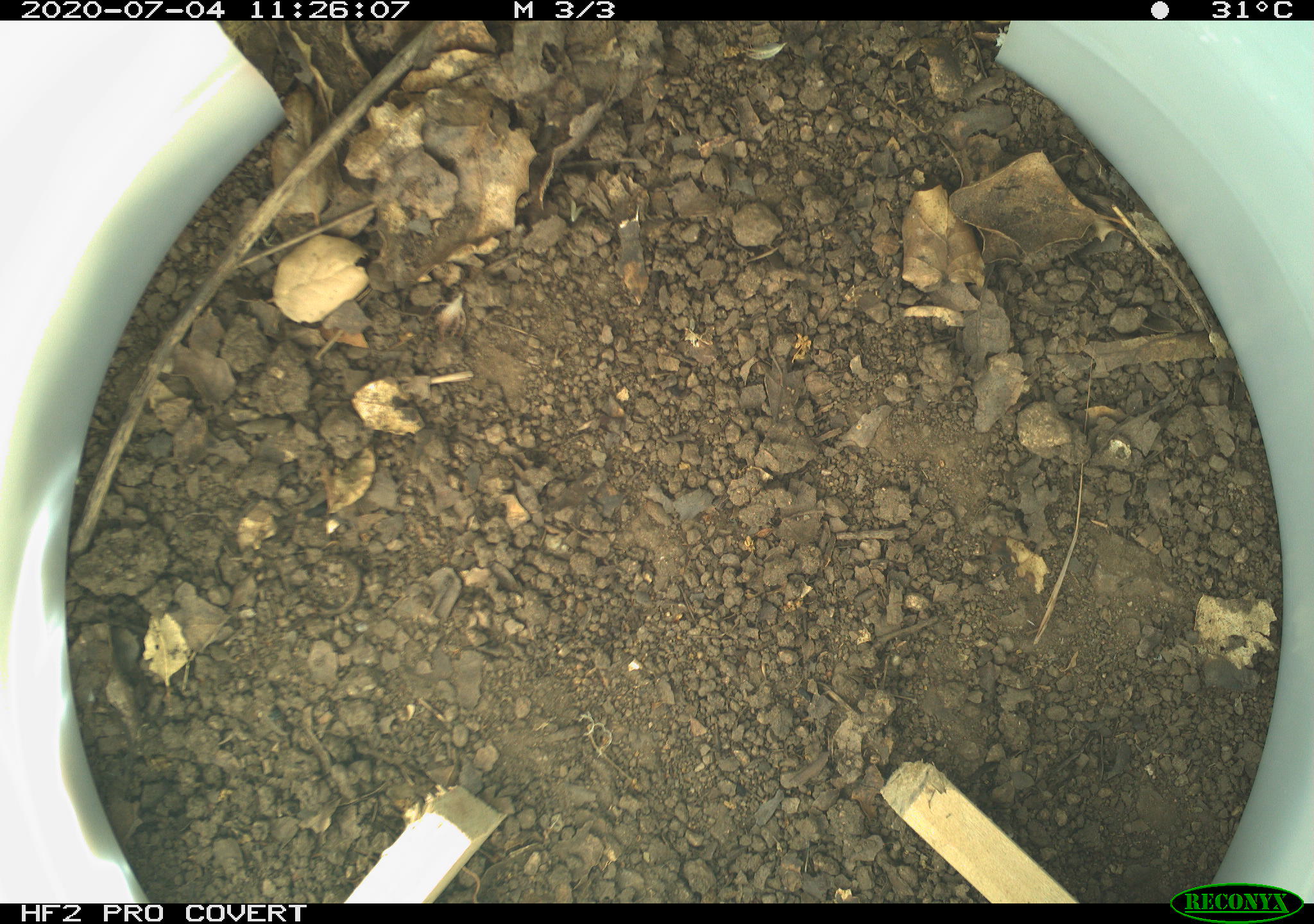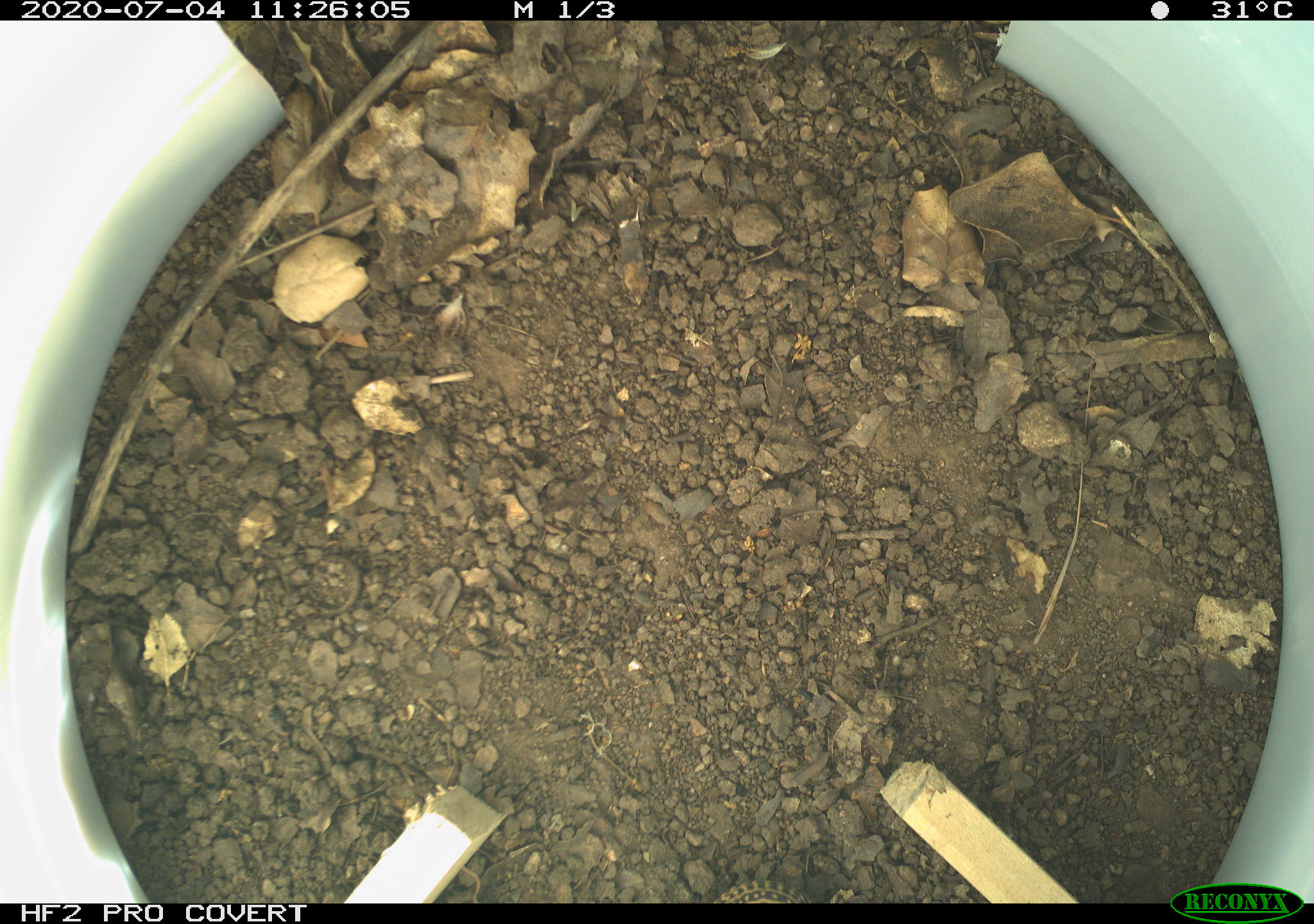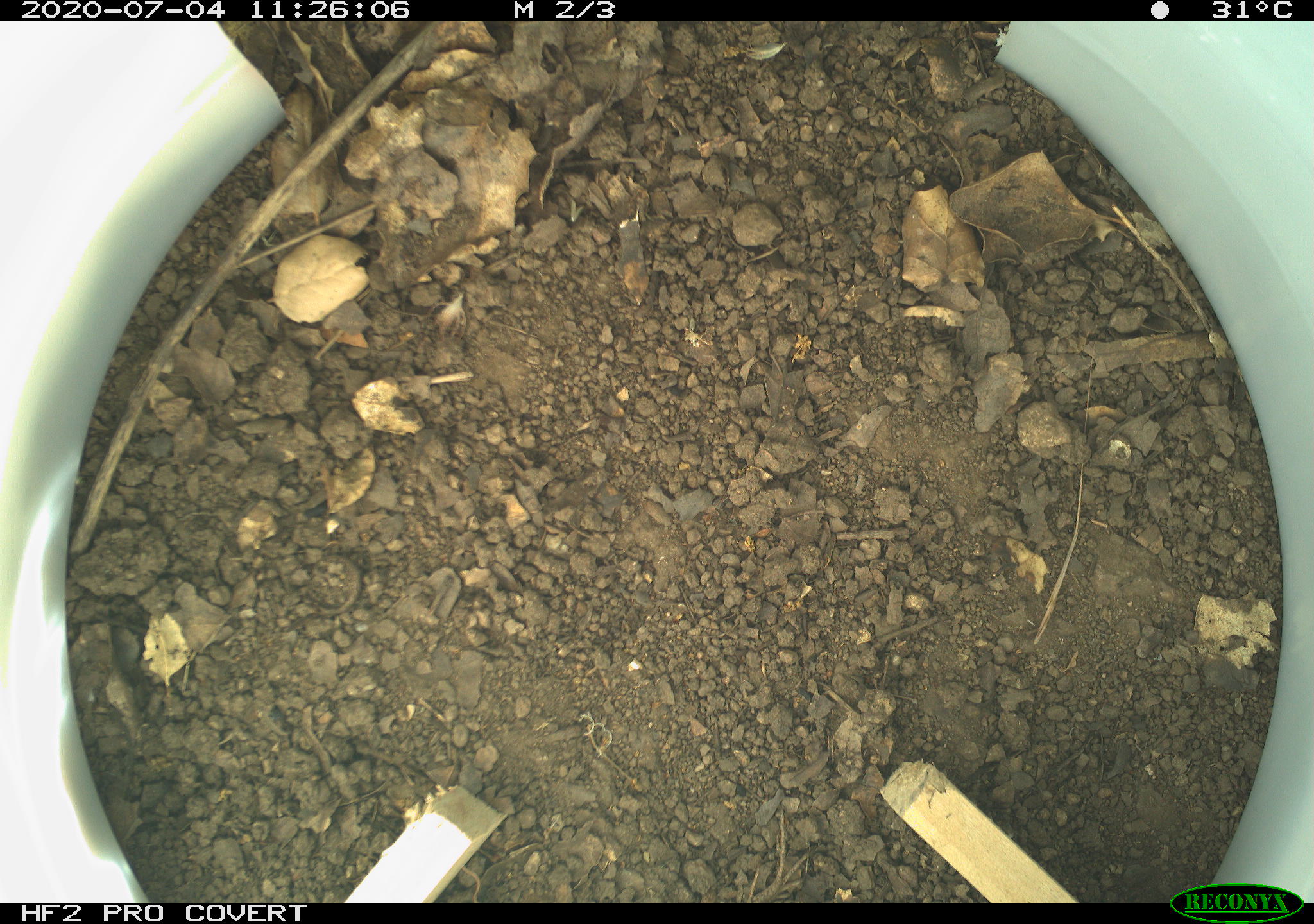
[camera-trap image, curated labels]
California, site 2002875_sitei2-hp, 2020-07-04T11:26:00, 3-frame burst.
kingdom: Animalia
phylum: Chordata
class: Reptilia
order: Squamata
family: Teiidae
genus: Aspidoscelis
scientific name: Aspidoscelis tigris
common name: western whiptail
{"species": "western whiptail (Aspidoscelis tigris)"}